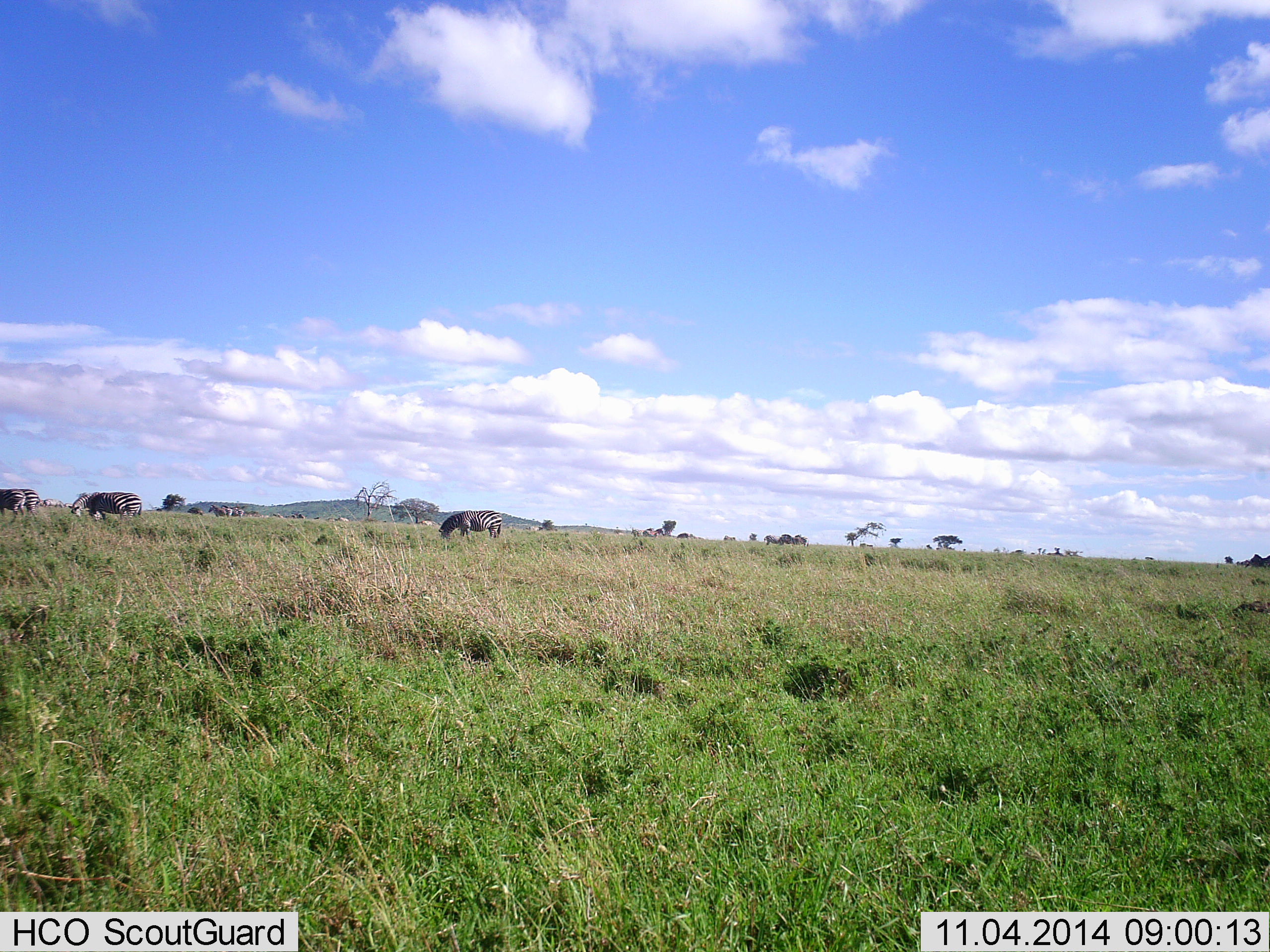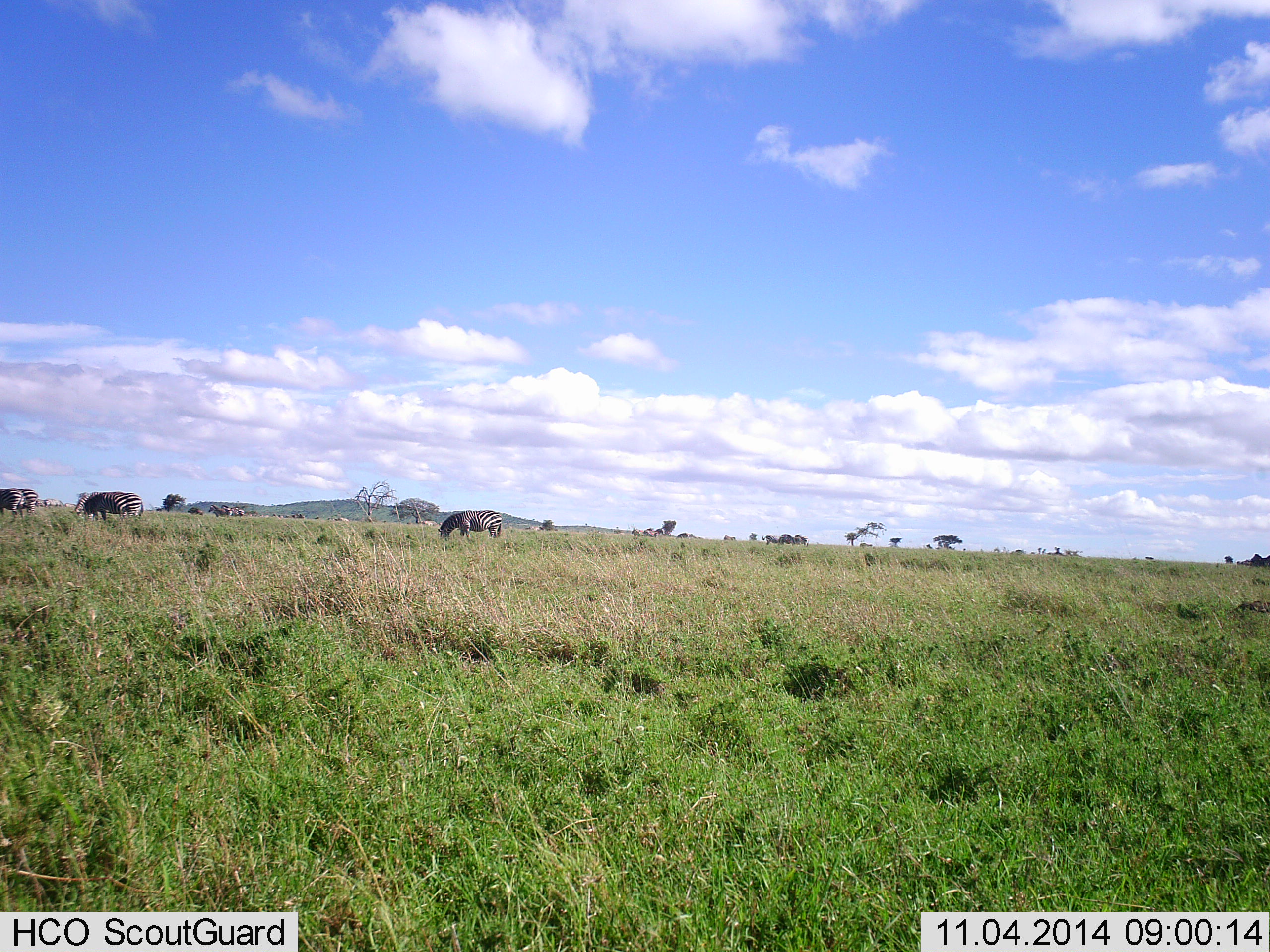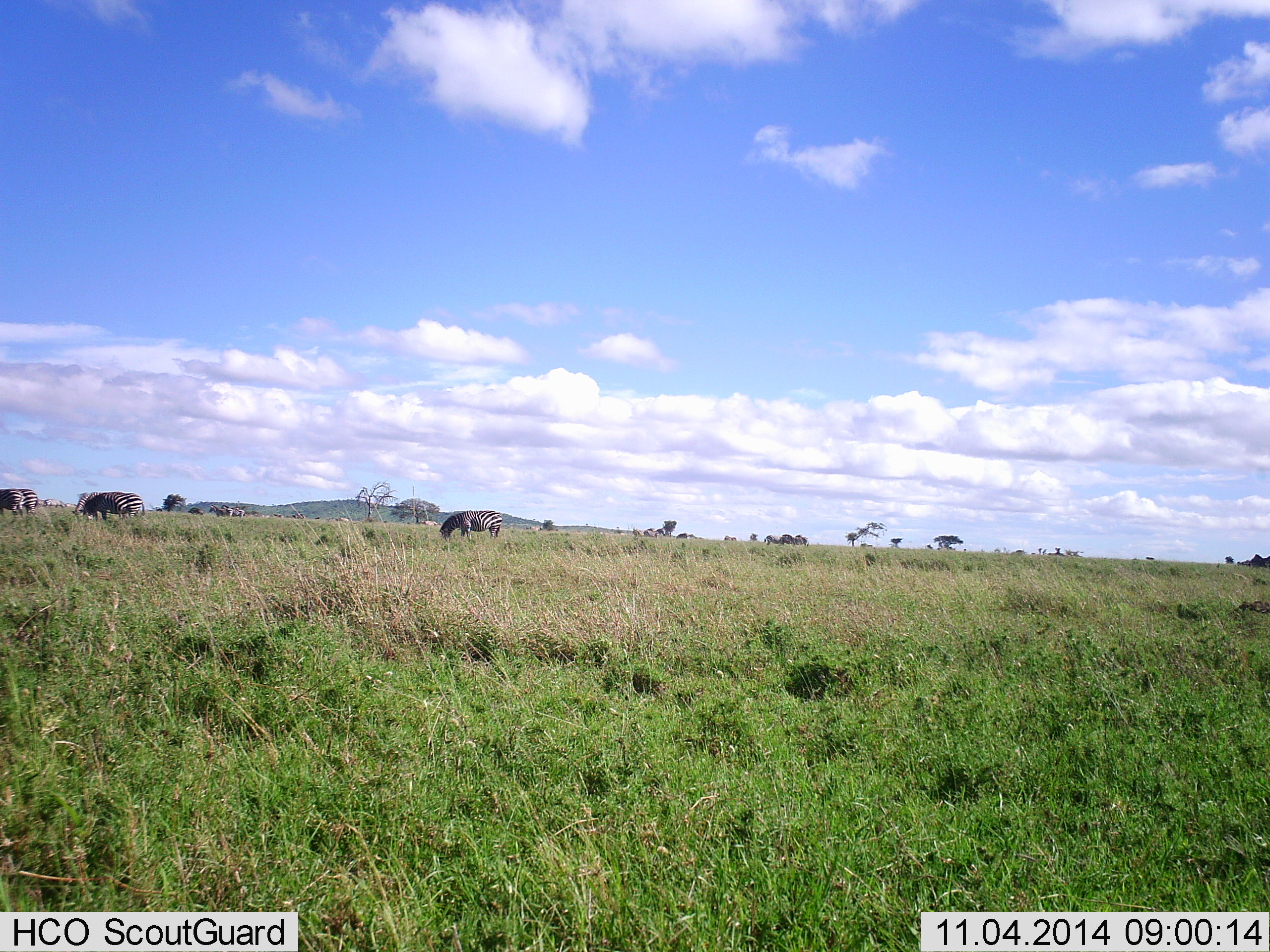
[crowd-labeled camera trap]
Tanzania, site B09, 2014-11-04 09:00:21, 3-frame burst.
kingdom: Animalia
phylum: Chordata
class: Mammalia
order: Perissodactyla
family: Equidae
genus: Equus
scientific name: Equus quagga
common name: plains zebra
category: zebra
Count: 6.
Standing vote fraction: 20%.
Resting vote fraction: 0%.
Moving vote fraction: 0%.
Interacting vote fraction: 0%.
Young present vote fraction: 0%.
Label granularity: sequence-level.